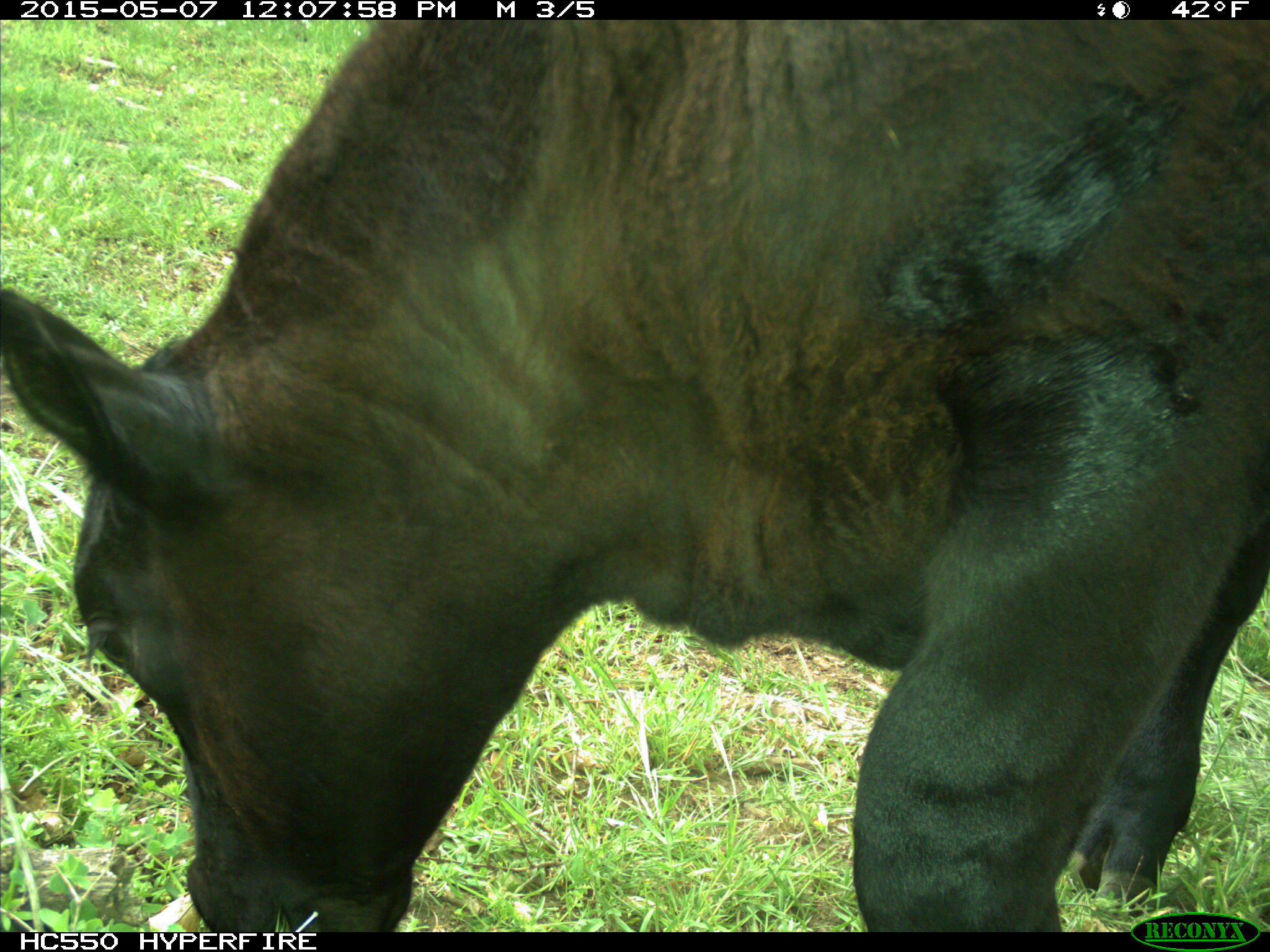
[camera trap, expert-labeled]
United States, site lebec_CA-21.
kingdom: Animalia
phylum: Chordata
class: Mammalia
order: Artiodactyla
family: Bovidae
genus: Bos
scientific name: Bos taurus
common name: domestic cow